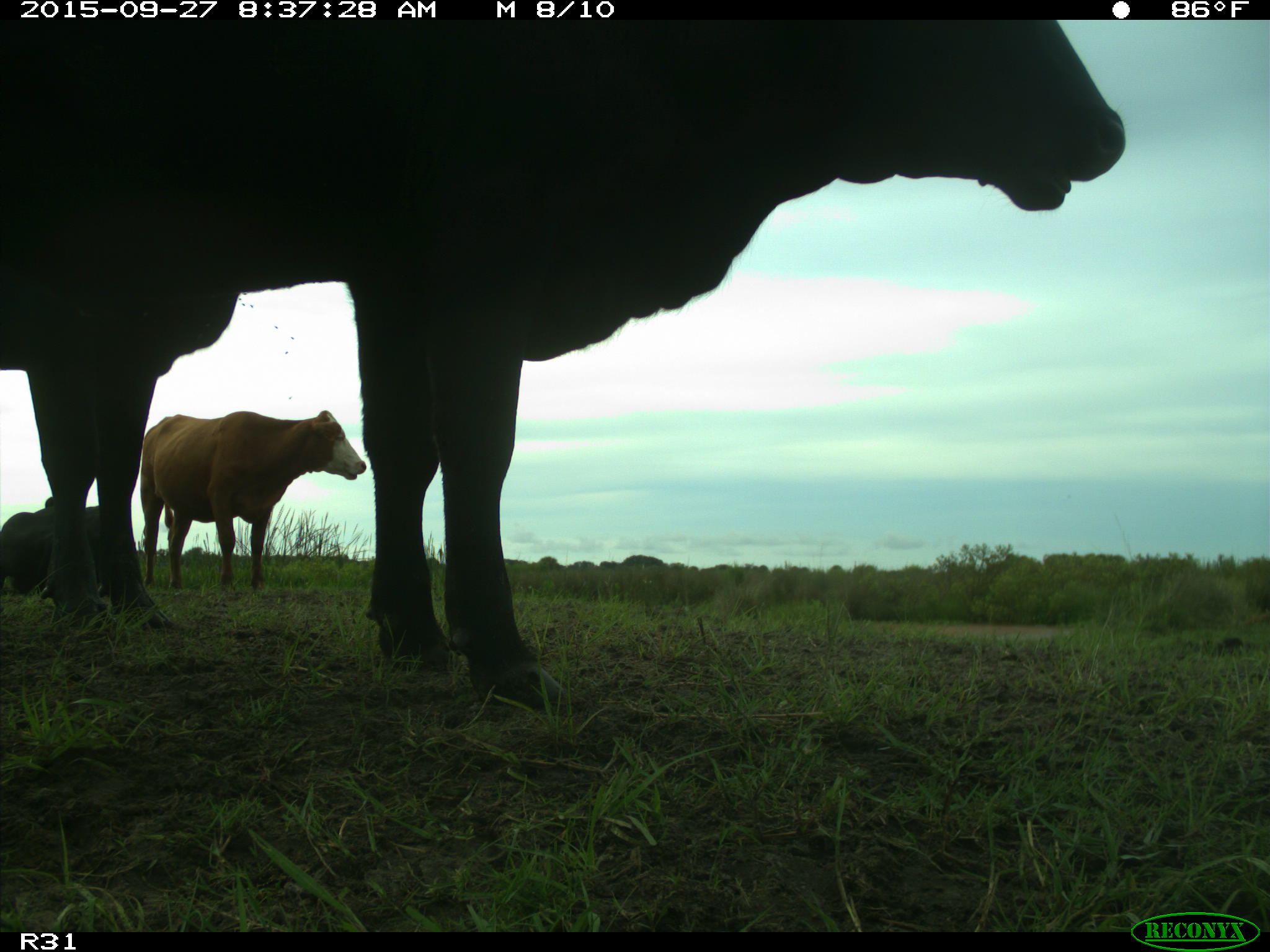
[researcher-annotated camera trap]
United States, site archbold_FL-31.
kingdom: Animalia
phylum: Chordata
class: Mammalia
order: Artiodactyla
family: Bovidae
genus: Bos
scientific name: Bos taurus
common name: domestic cow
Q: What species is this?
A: Bos taurus (domestic cow).